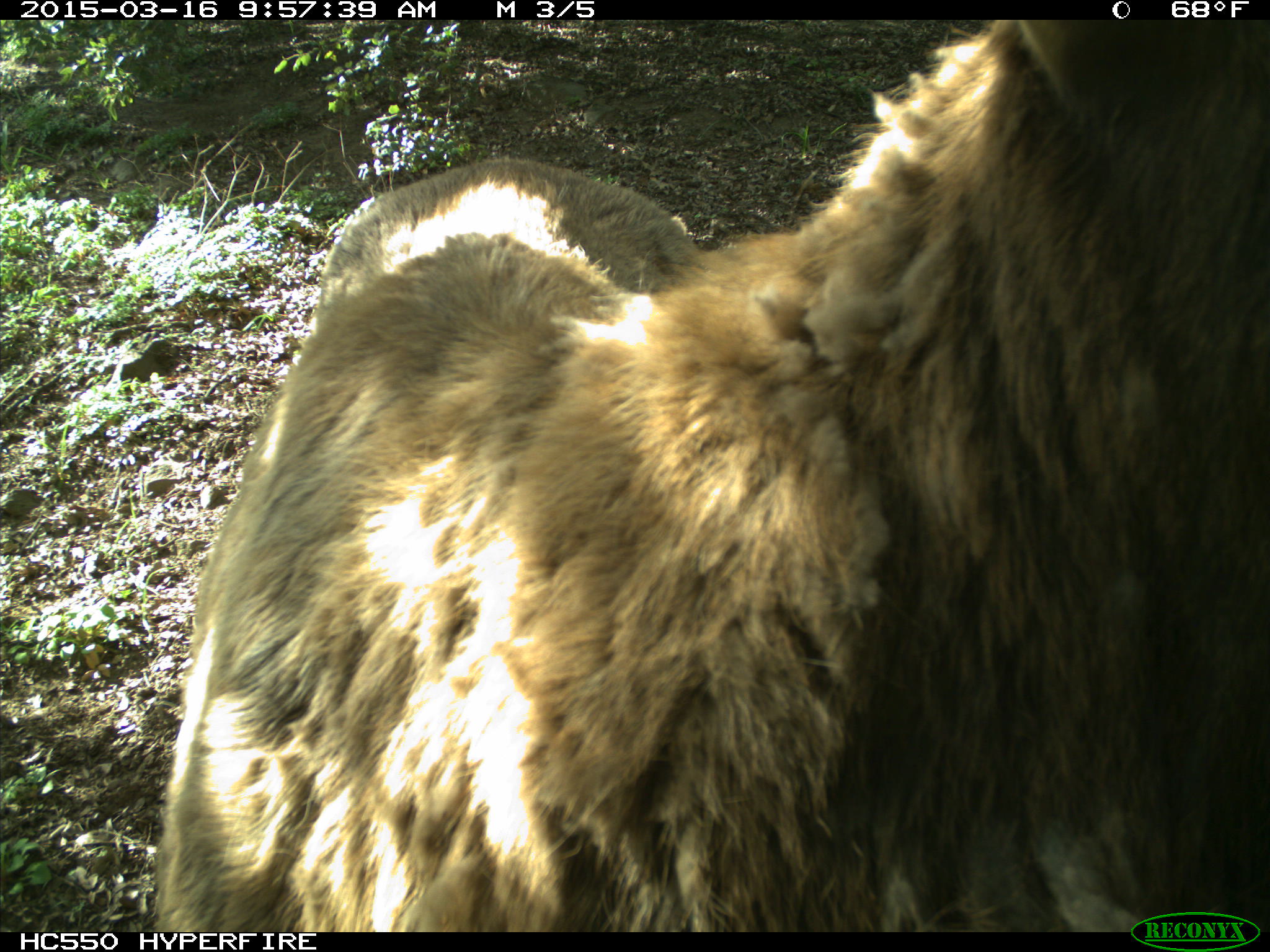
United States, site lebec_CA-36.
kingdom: Animalia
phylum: Chordata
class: Mammalia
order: Artiodactyla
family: Cervidae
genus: Cervus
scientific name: Cervus canadensis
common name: elk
Cervus canadensis (elk).